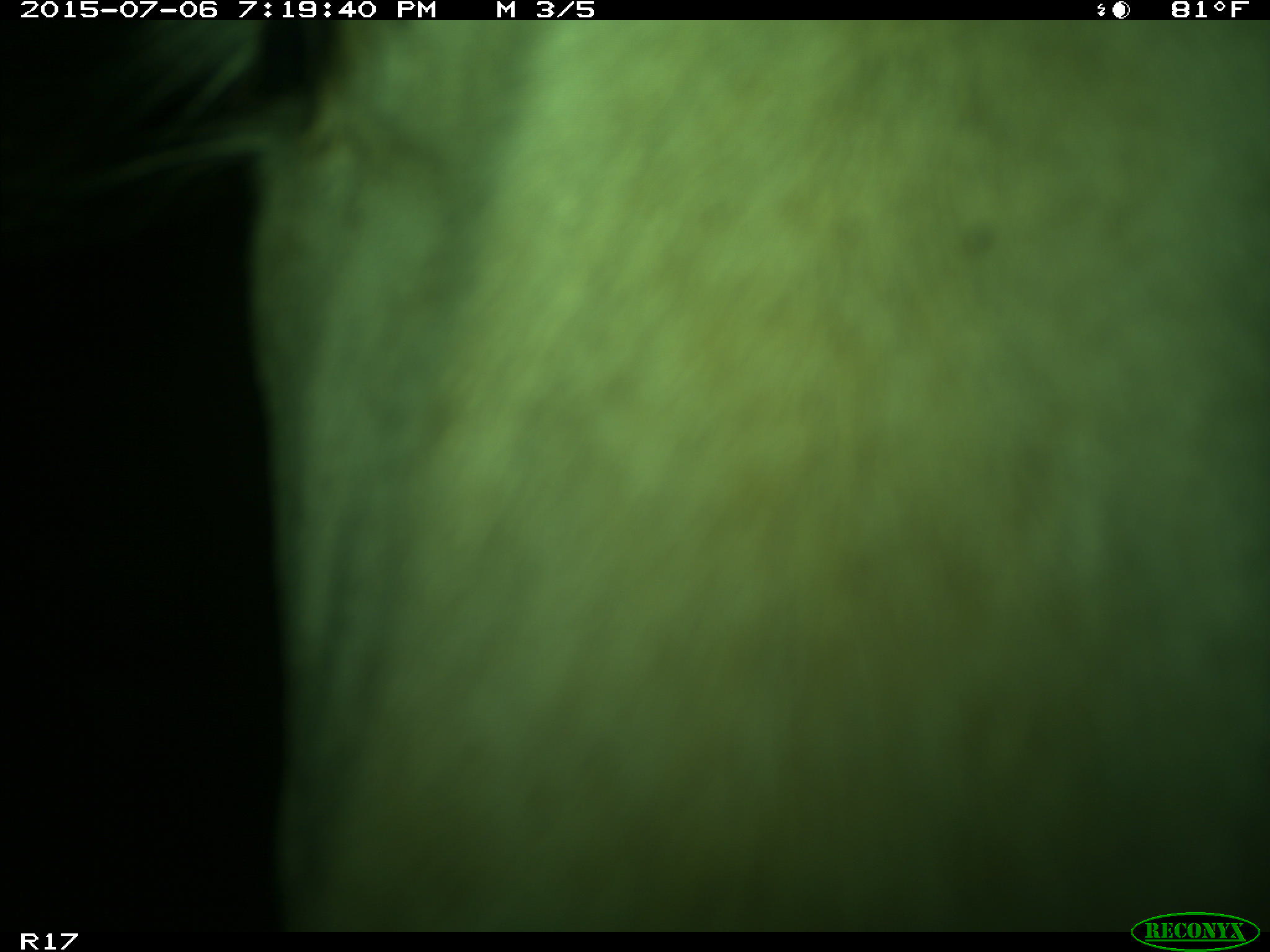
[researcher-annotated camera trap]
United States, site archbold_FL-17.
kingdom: Animalia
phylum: Chordata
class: Mammalia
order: Artiodactyla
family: Bovidae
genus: Bos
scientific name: Bos taurus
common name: domestic cow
Bos taurus (domestic cow).